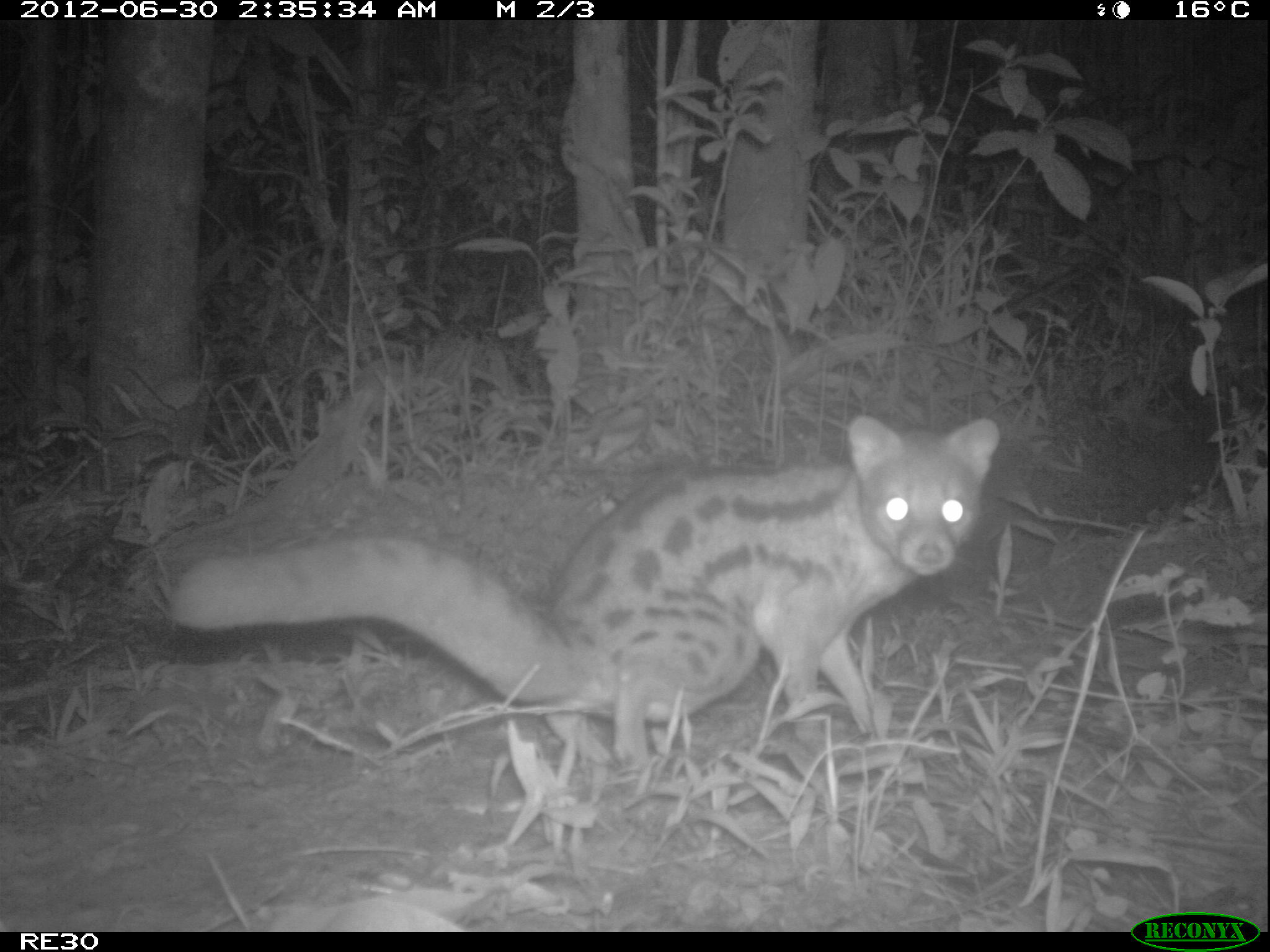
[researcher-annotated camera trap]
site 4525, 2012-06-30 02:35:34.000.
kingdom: Animalia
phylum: Chordata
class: Mammalia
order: Carnivora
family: Eupleridae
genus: Fossa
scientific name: Fossa fossana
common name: fanaloka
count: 1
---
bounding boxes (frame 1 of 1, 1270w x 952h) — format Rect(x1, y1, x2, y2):
fossa fossana: Rect(168, 414, 1000, 772)